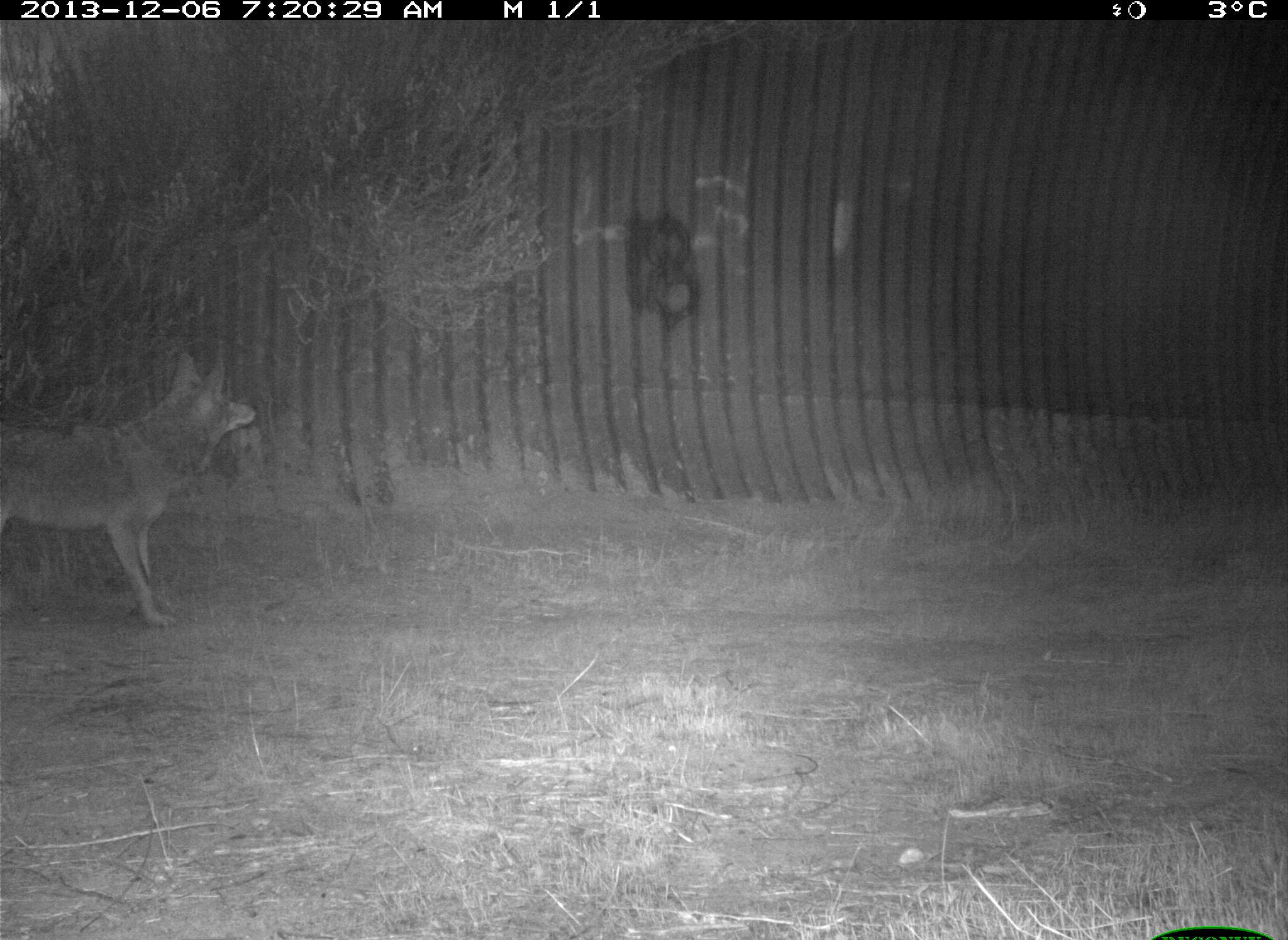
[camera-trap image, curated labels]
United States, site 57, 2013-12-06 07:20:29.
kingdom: Animalia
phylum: Chordata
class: Mammalia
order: Carnivora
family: Canidae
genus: Canis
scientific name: Canis latrans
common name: coyote